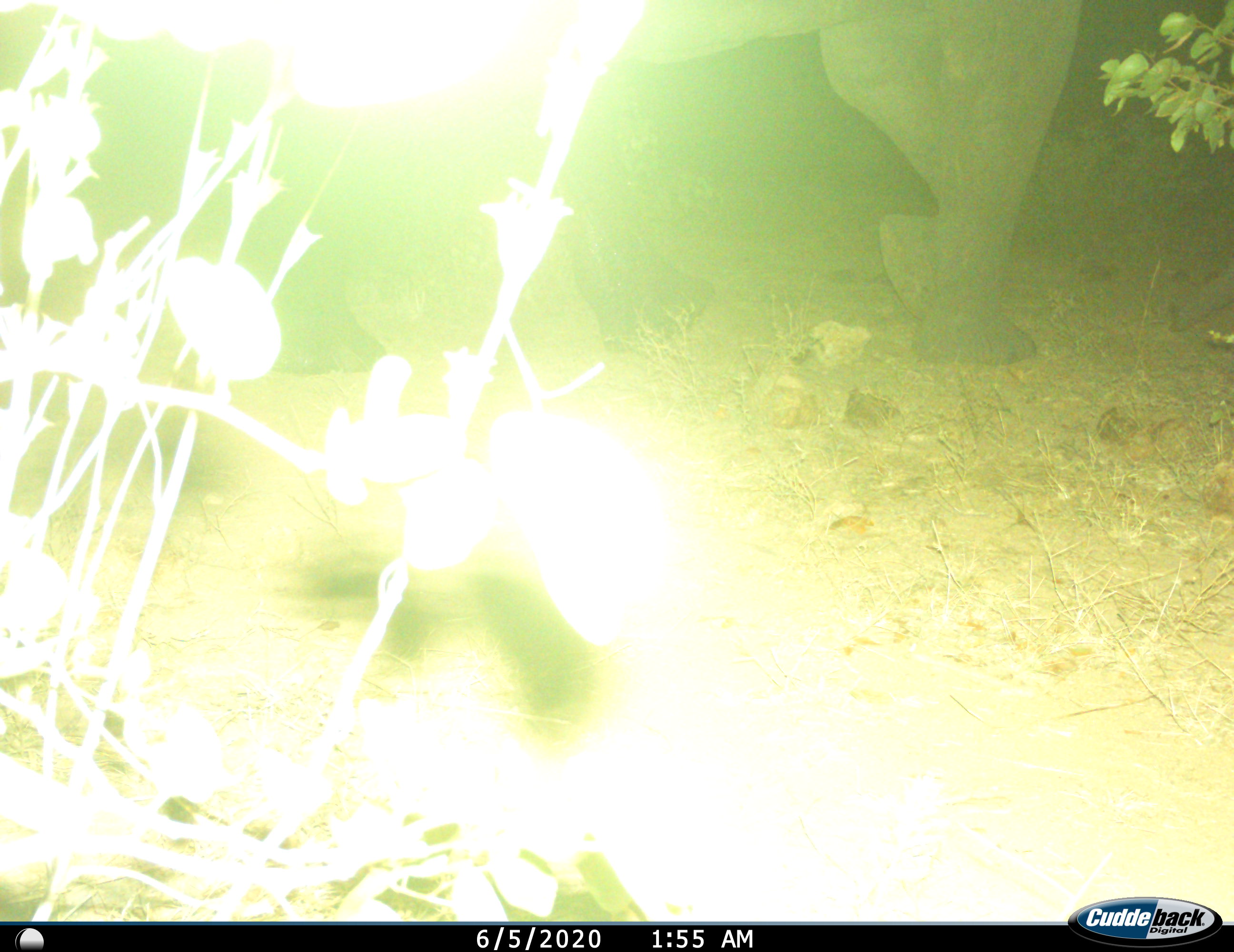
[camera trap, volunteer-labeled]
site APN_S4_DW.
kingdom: Animalia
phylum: Chordata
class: Mammalia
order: Proboscidea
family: Elephantidae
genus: Loxodonta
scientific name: Loxodonta africana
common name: african bush elephant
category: elephant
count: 1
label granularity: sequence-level